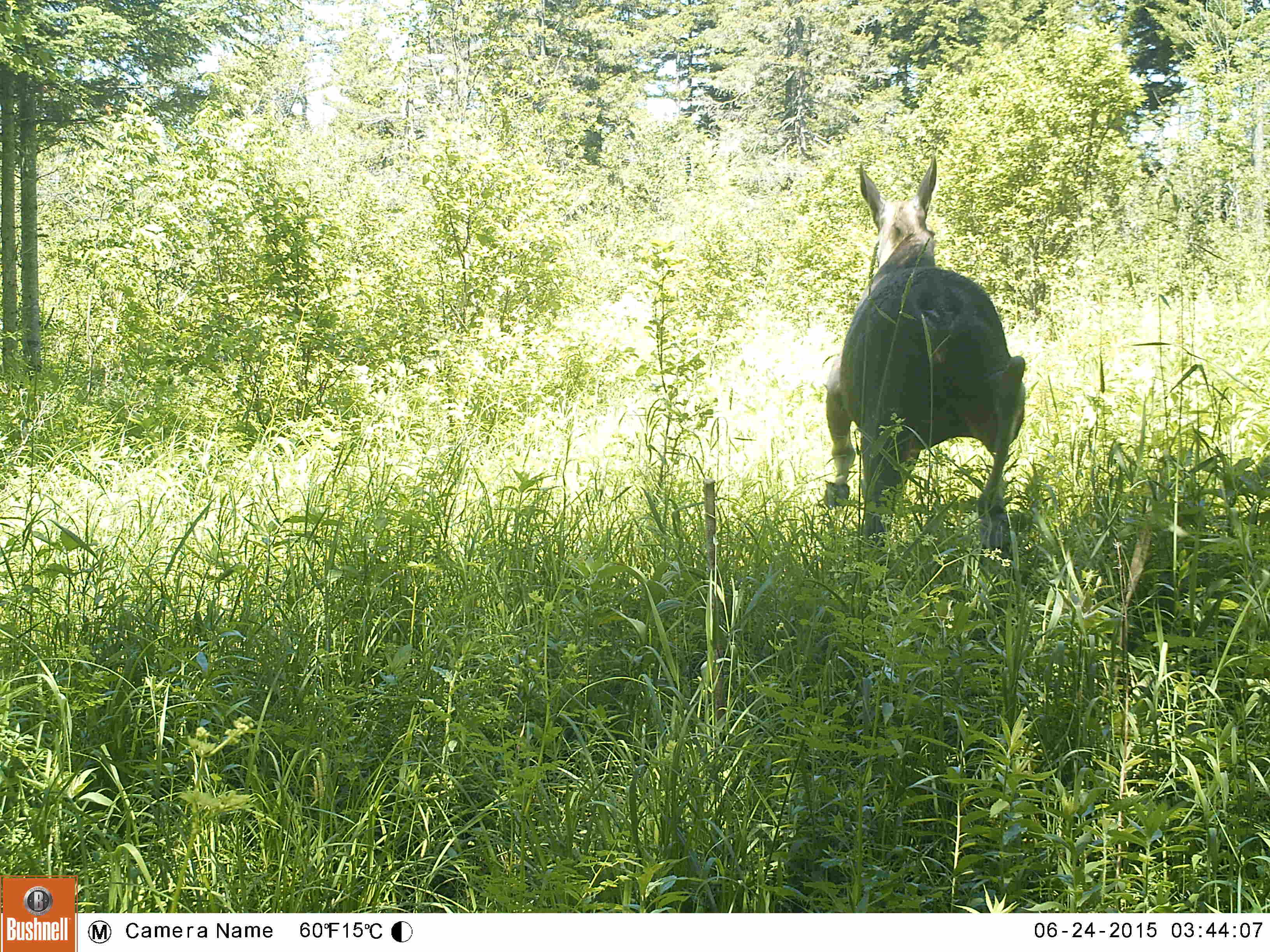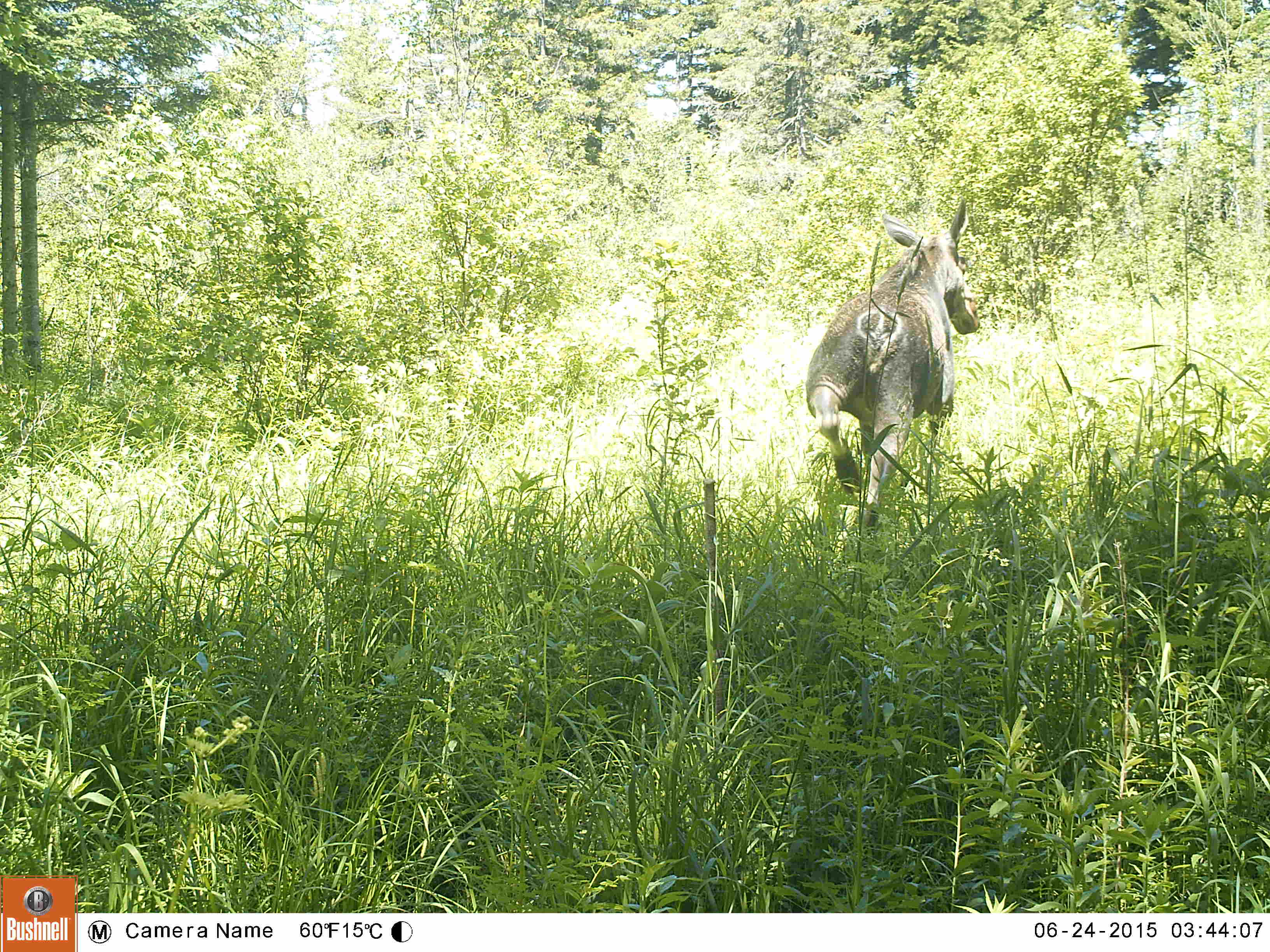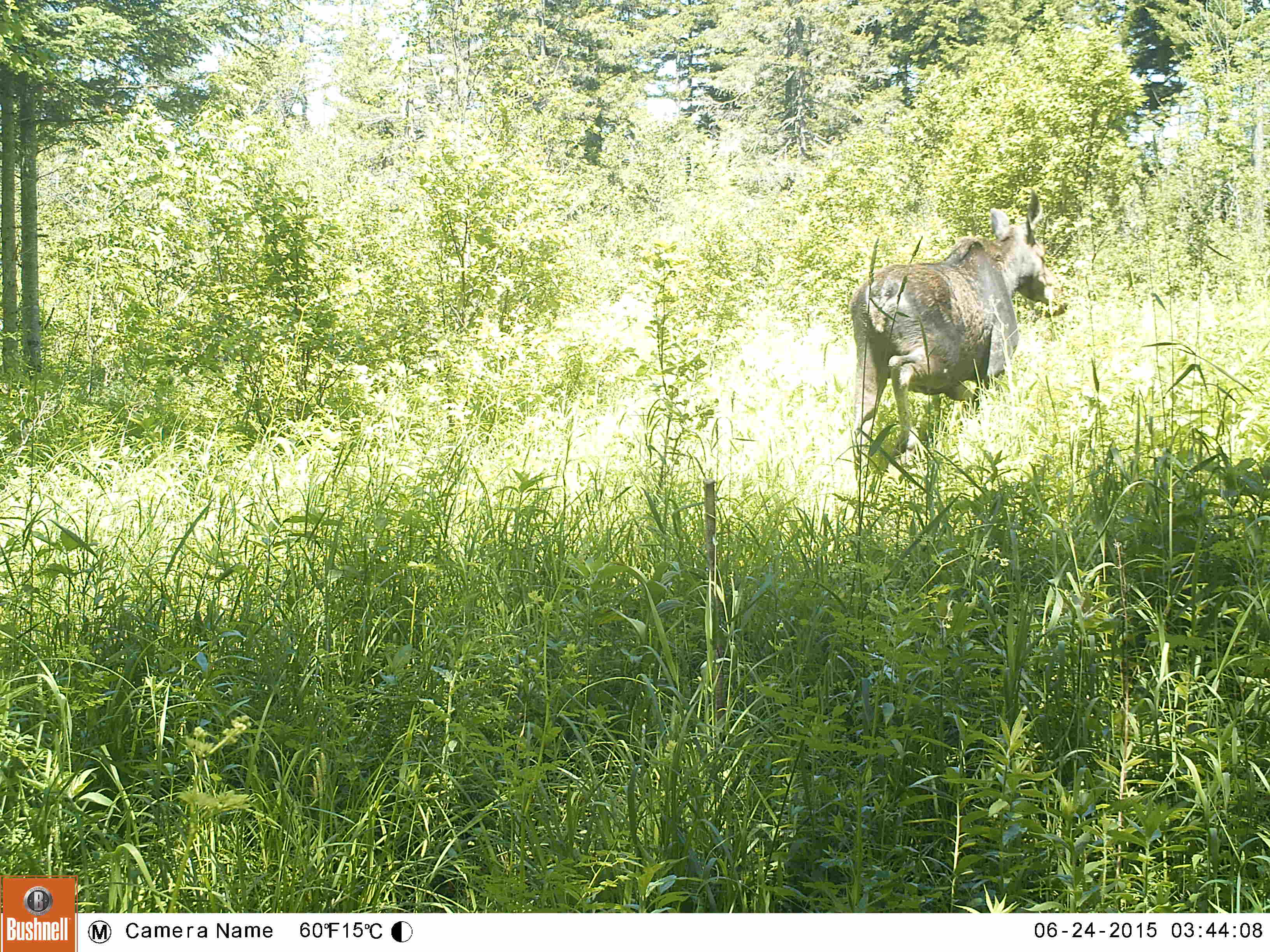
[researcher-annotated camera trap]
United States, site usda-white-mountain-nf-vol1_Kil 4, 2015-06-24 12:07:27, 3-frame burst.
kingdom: Animalia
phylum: Chordata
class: Mammalia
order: Artiodactyla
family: Cervidae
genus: Alces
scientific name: Alces alces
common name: moose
Moose (Alces alces).